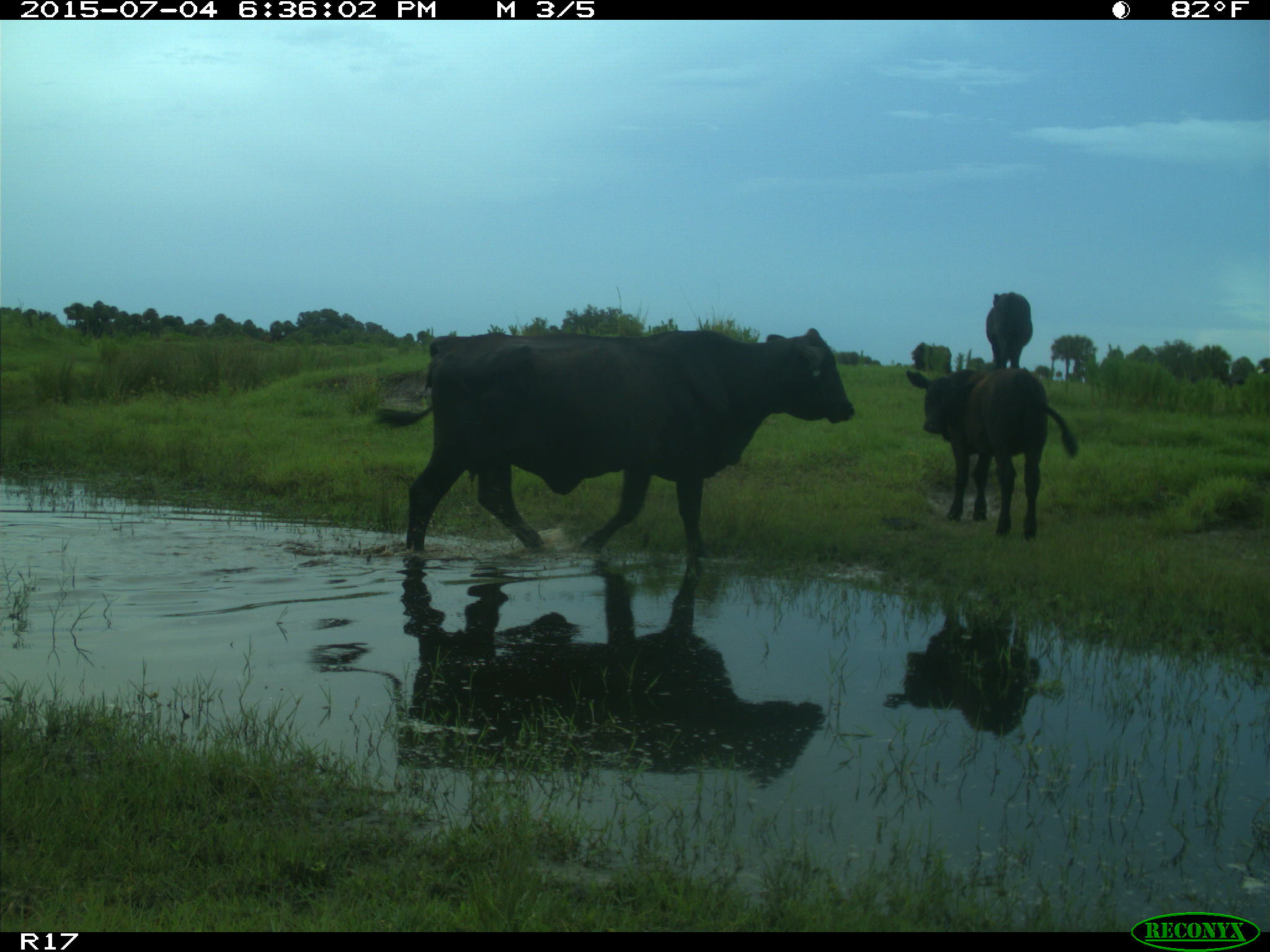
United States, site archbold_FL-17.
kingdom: Animalia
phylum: Chordata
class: Mammalia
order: Artiodactyla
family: Bovidae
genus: Bos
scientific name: Bos taurus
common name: domestic cow